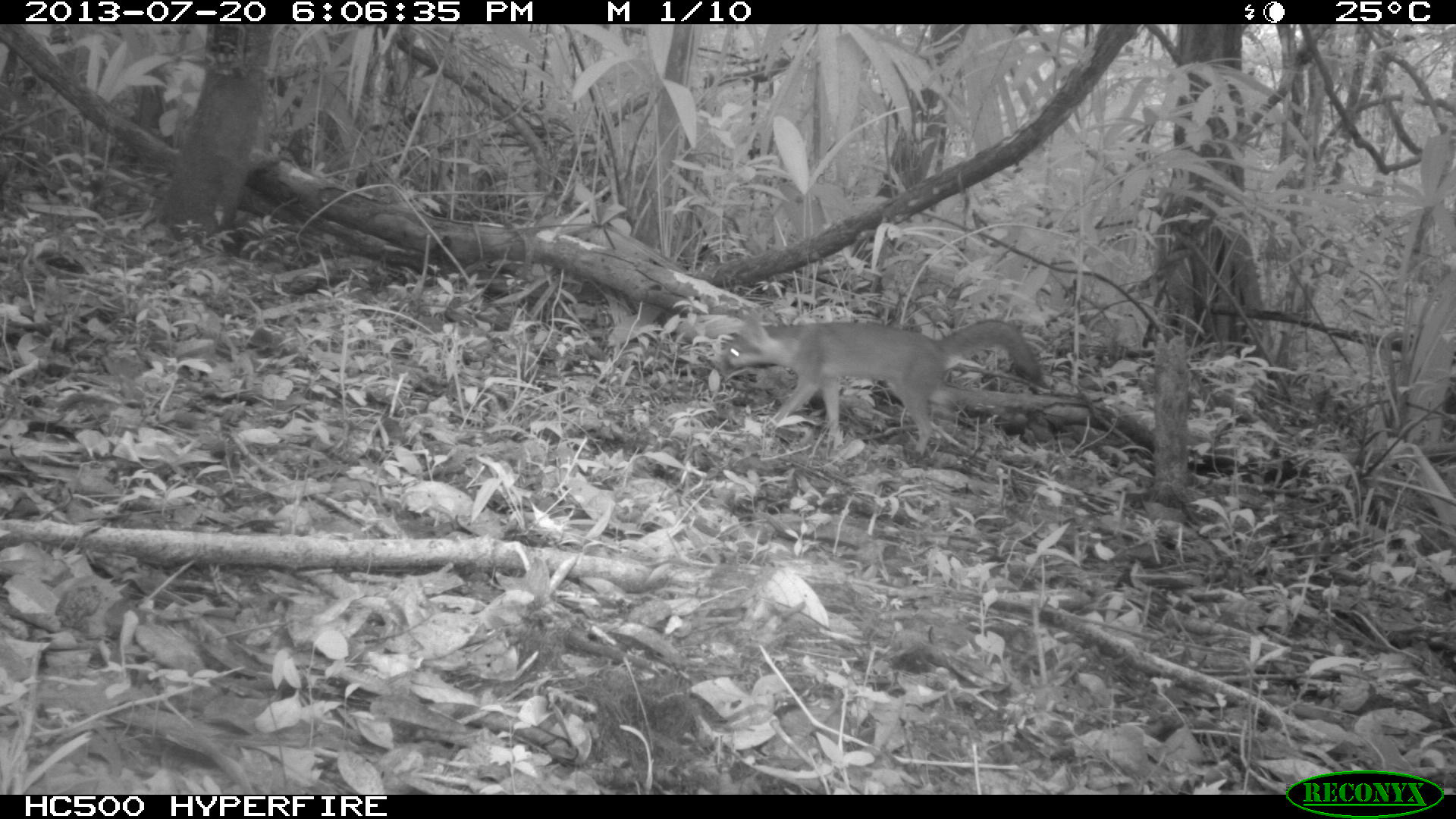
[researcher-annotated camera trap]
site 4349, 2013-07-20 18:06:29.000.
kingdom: Animalia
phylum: Chordata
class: Mammalia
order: Carnivora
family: Canidae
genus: Urocyon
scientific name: Urocyon cinereoargenteus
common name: gray fox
Urocyon cinereoargenteus (gray fox), count 1.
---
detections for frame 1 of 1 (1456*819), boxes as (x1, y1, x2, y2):
urocyon cinereoargenteus: (722, 312, 1046, 457)